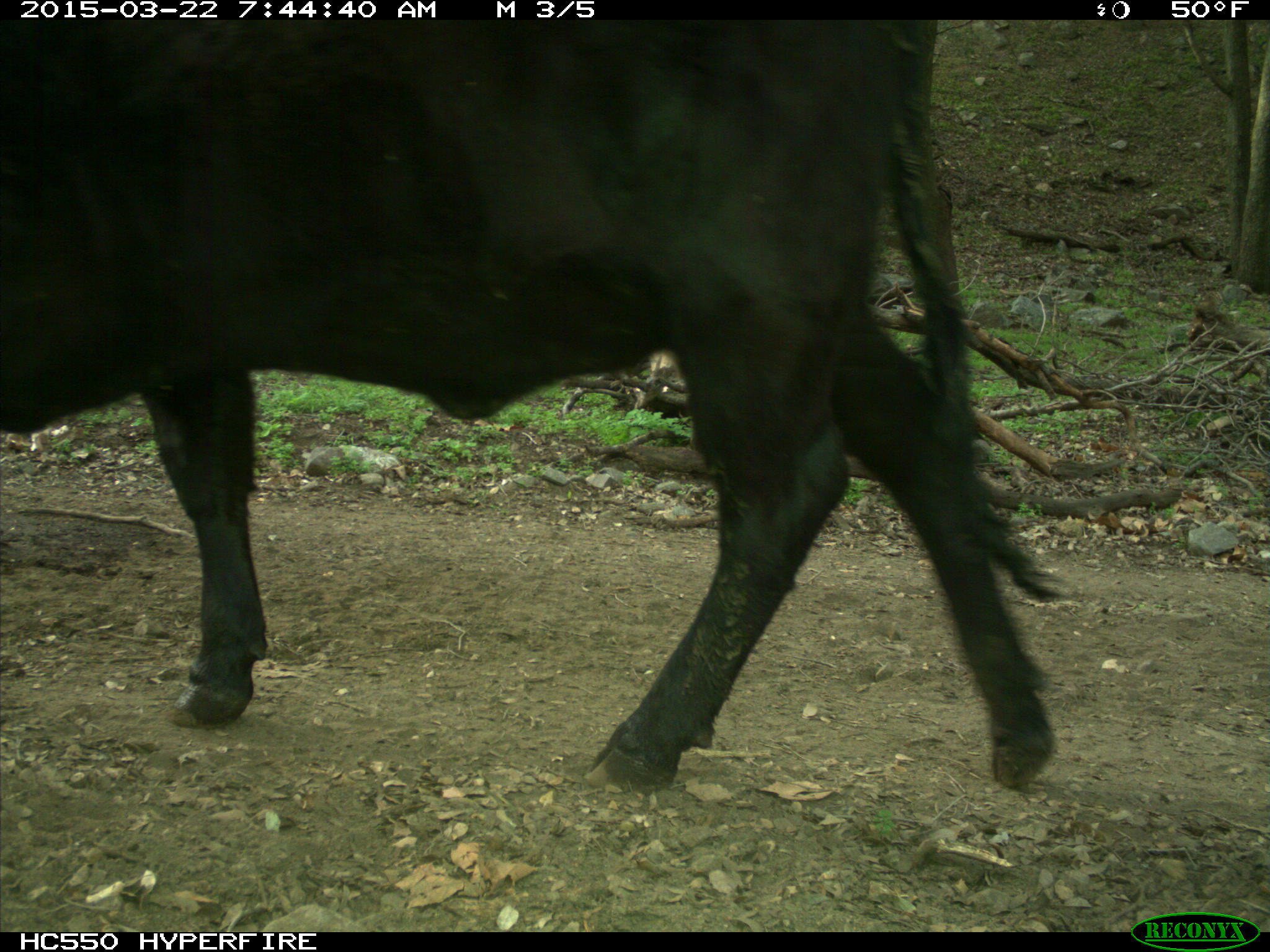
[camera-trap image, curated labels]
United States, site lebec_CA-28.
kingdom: Animalia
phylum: Chordata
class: Mammalia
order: Artiodactyla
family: Bovidae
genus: Bos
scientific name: Bos taurus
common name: domestic cow